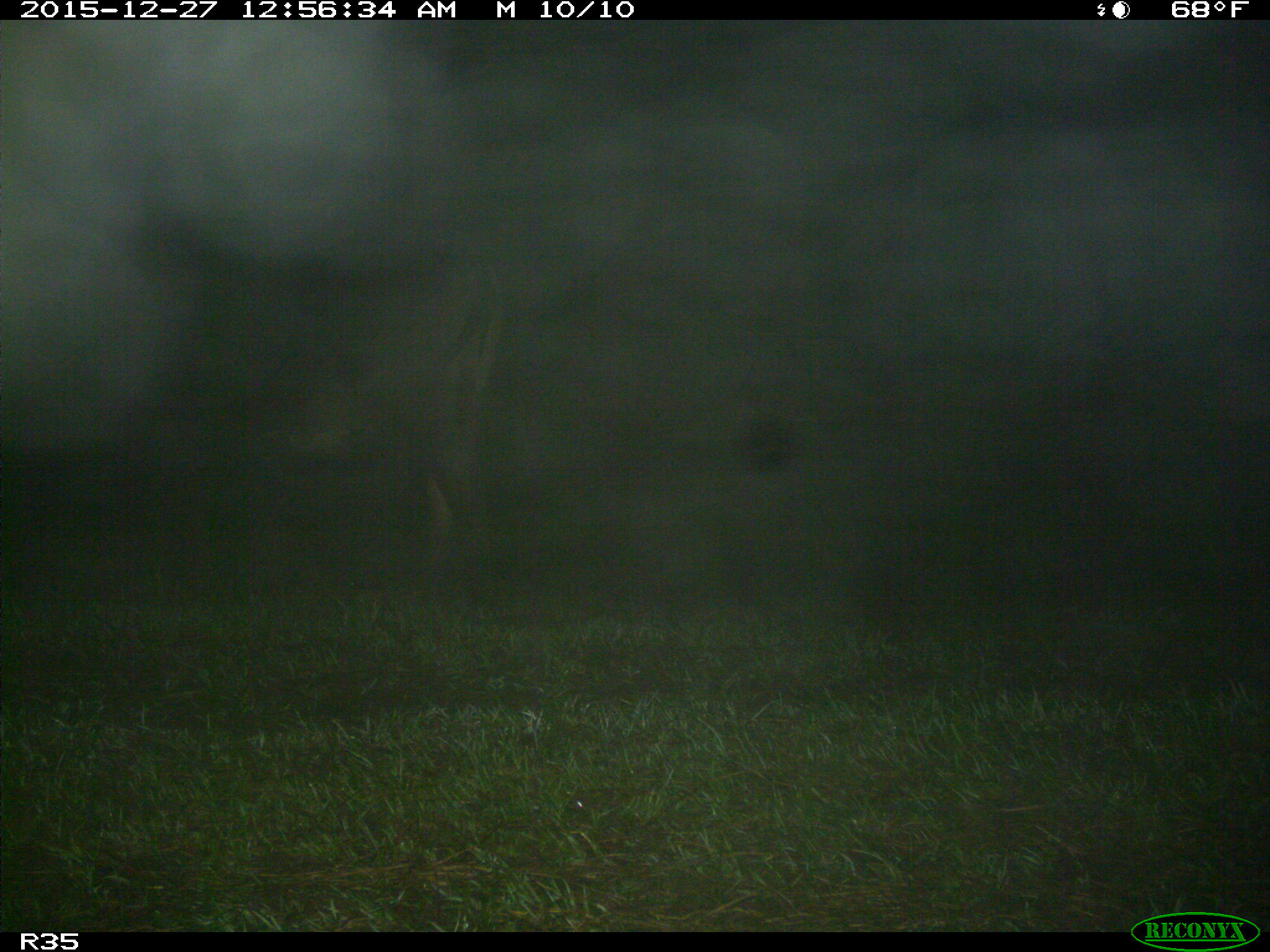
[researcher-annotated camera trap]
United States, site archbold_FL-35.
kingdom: Animalia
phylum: Chordata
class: Mammalia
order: Artiodactyla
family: Bovidae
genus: Bos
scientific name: Bos taurus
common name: domestic cow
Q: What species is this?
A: Bos taurus (domestic cow).